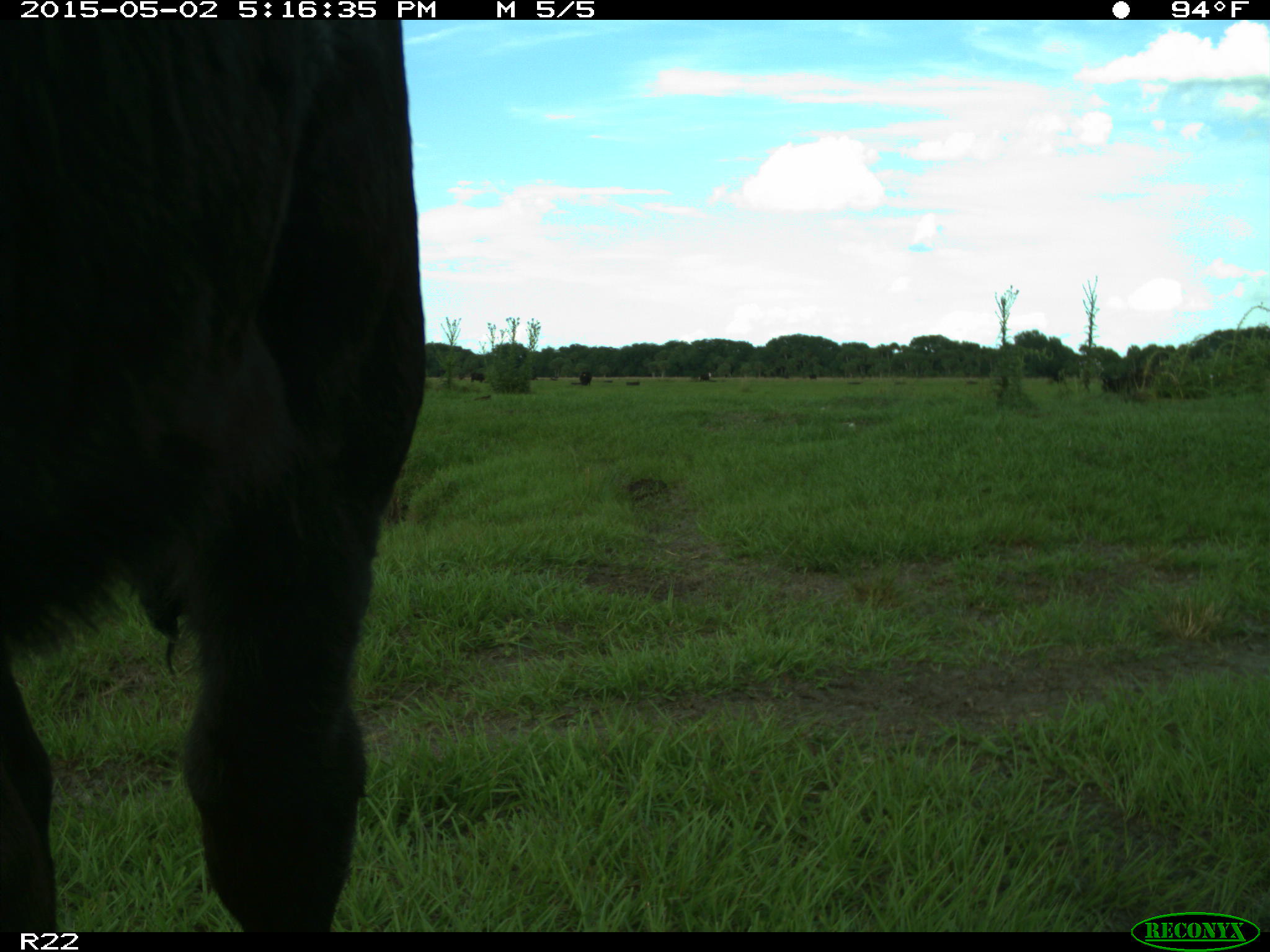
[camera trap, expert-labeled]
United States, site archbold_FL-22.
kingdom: Animalia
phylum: Chordata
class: Mammalia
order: Artiodactyla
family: Bovidae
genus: Bos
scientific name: Bos taurus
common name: domestic cow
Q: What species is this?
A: Bos taurus (domestic cow).